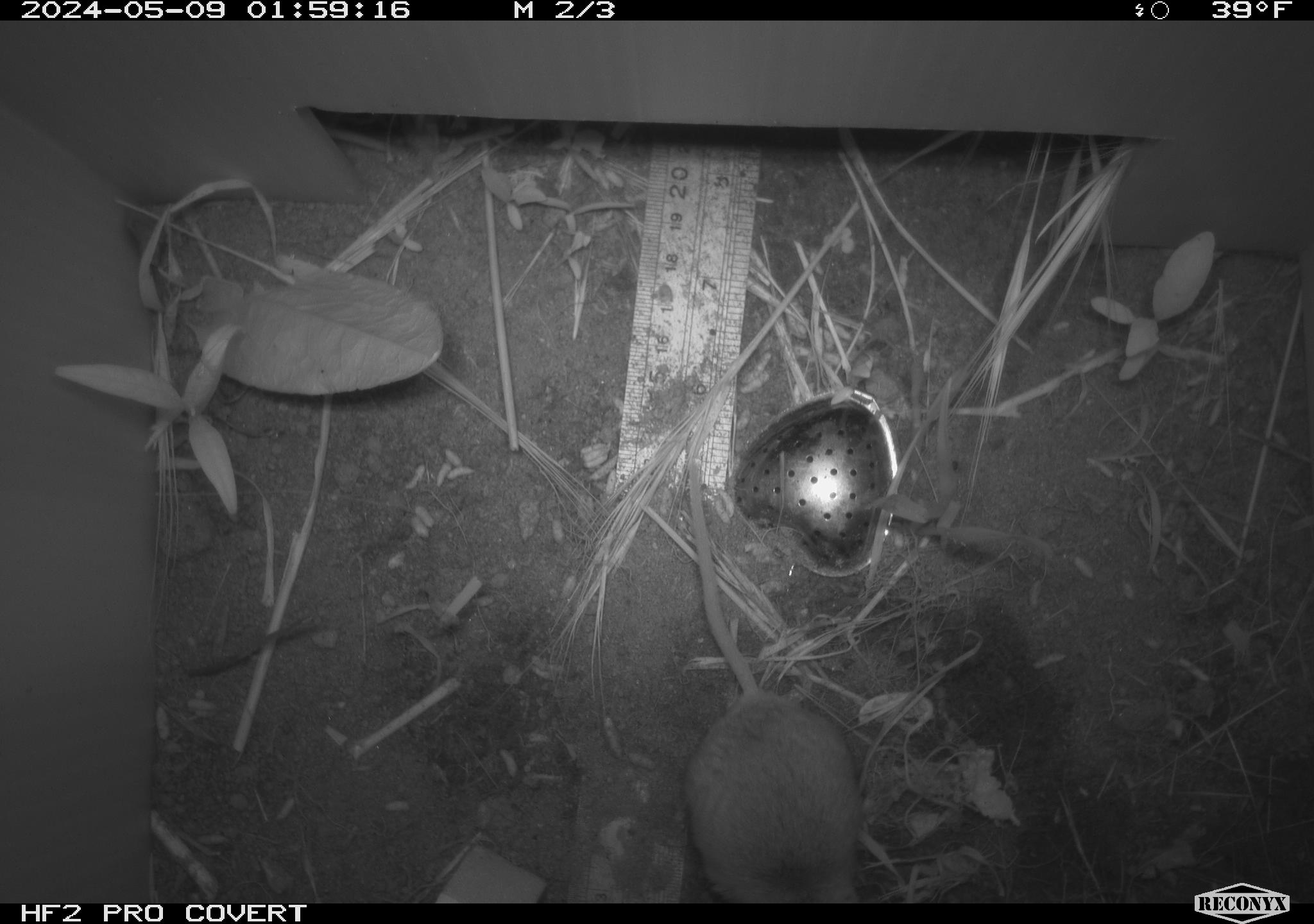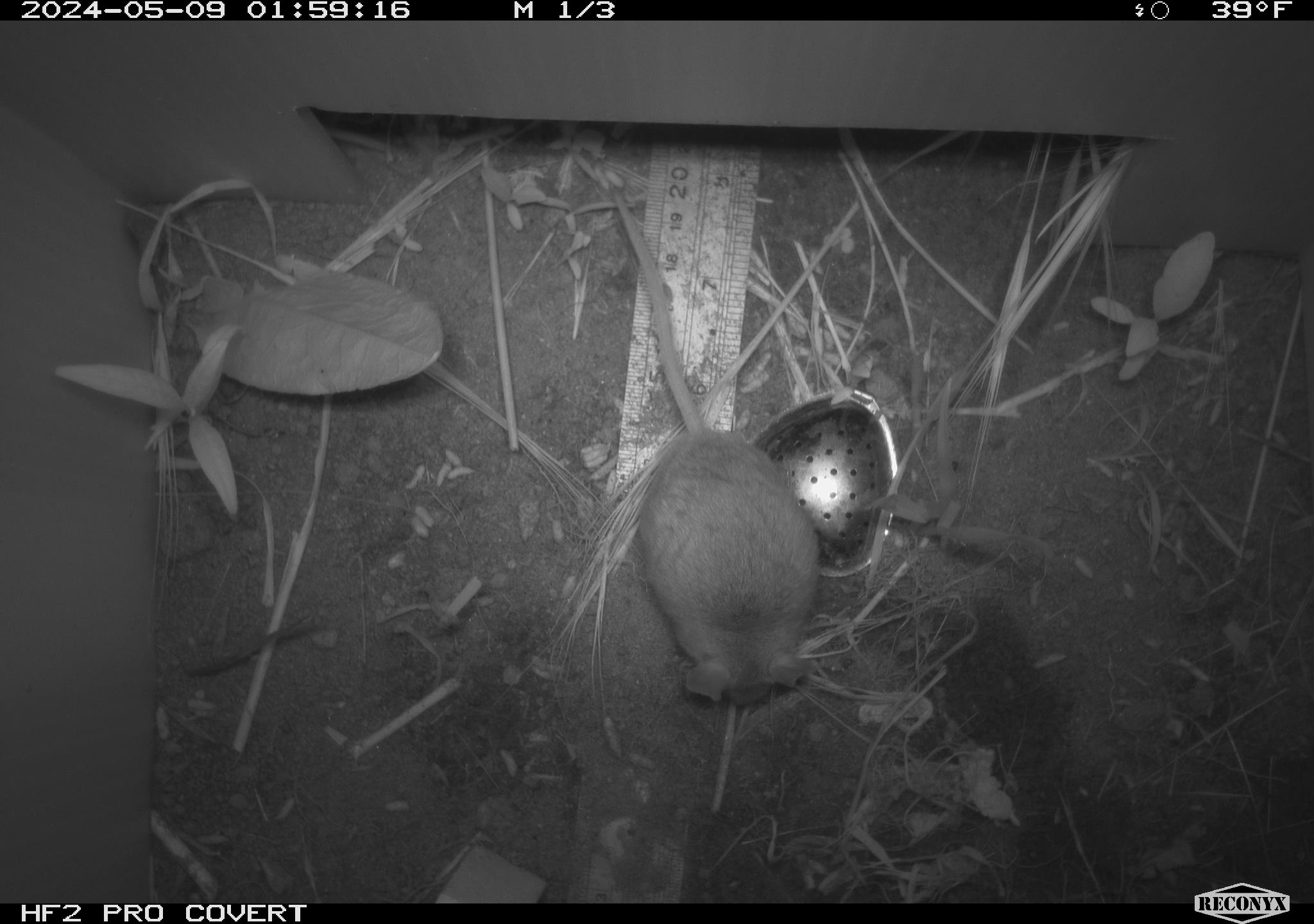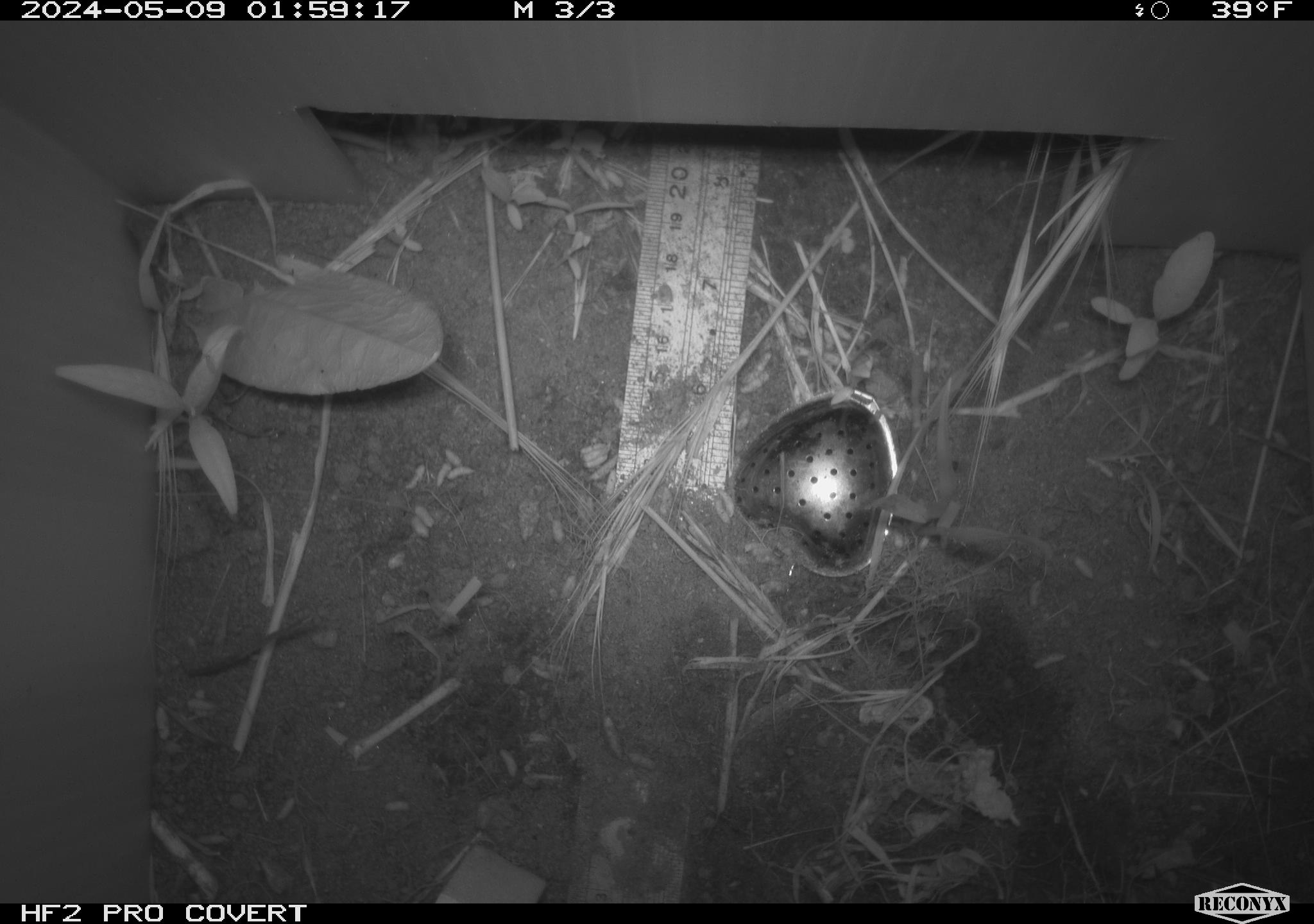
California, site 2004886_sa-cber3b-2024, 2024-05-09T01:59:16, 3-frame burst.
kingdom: Animalia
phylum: Chordata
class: Mammalia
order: Rodentia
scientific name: Rodentia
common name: mouse species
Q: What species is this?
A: Mouse species (Rodentia).